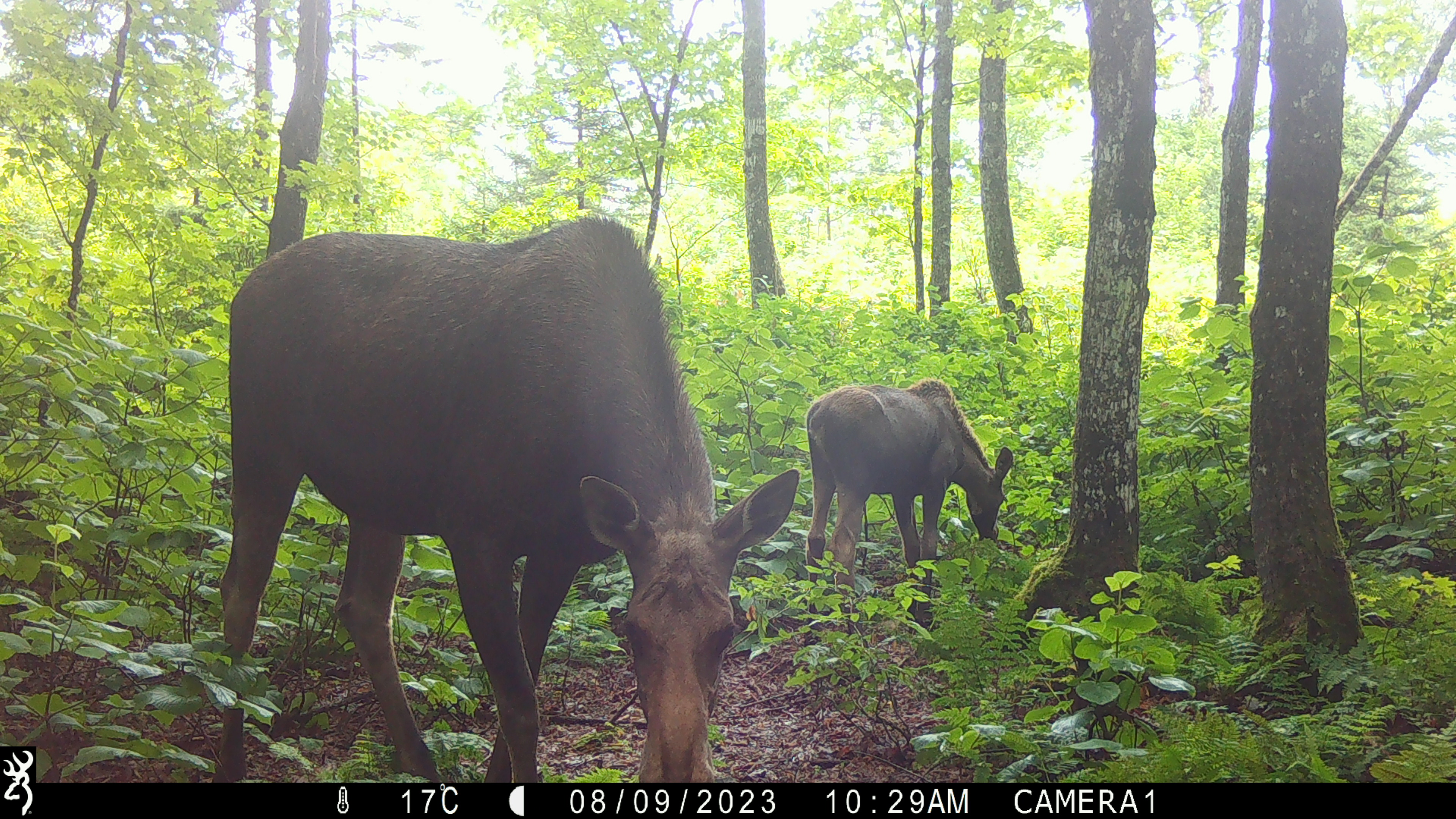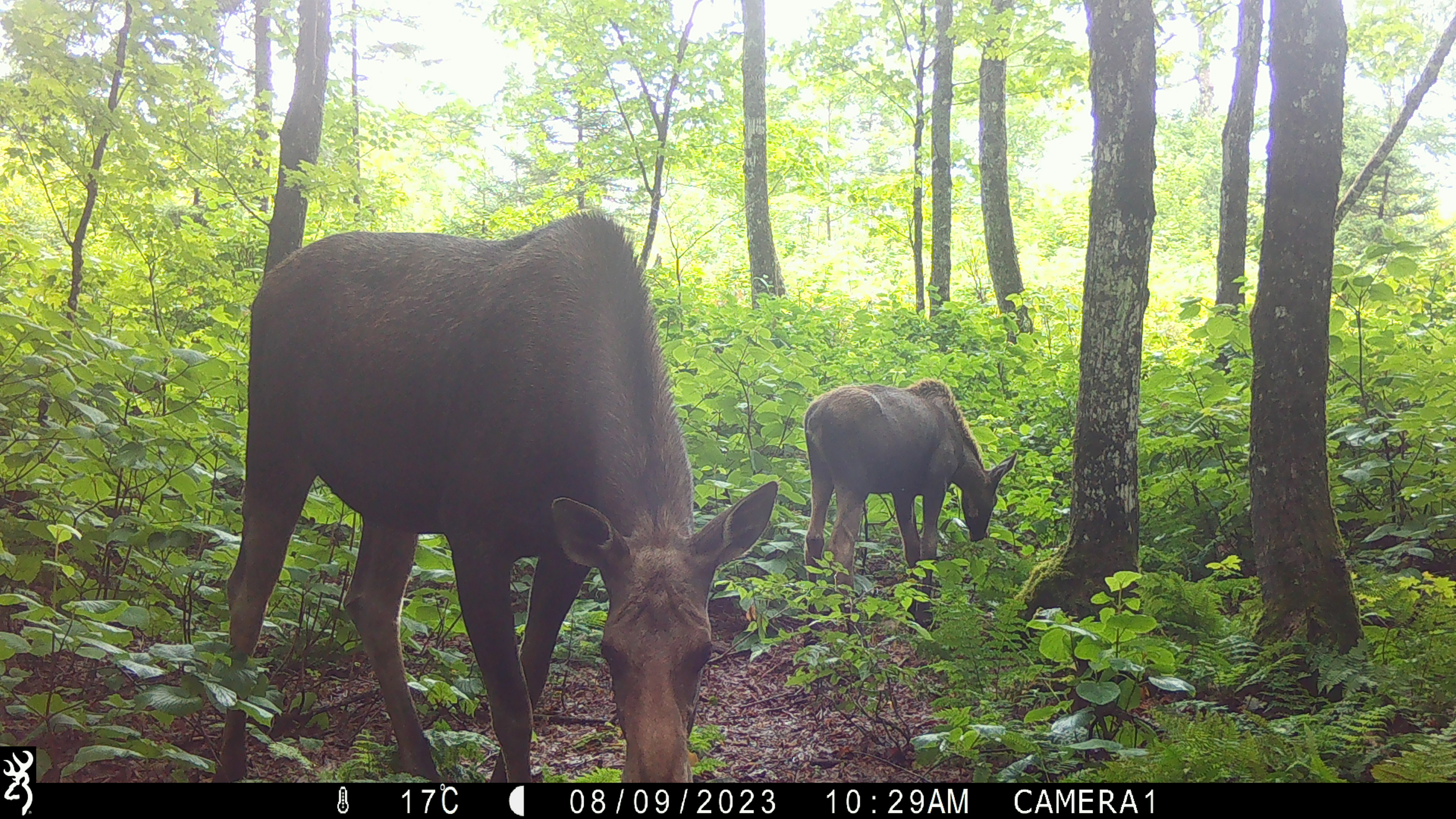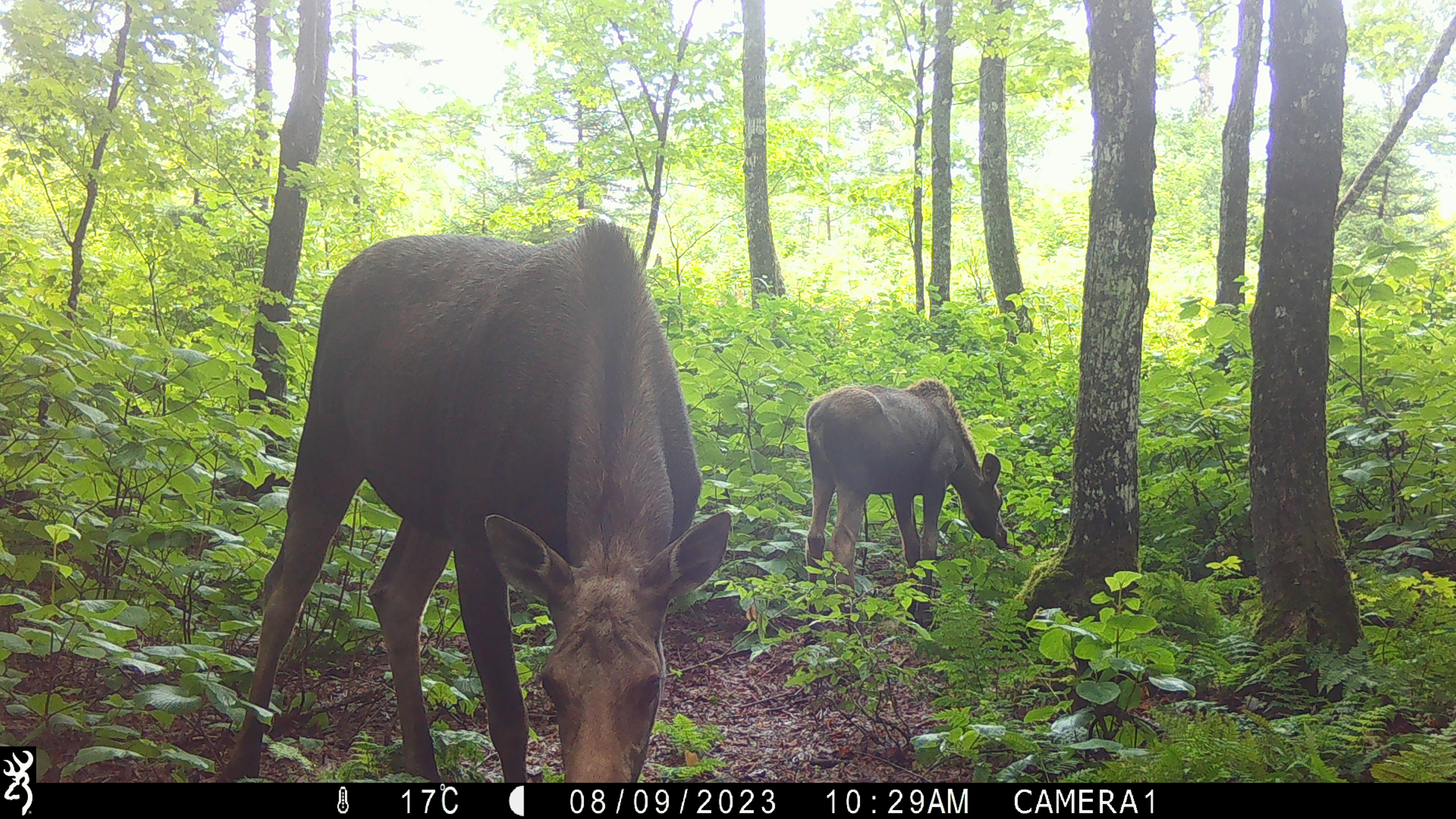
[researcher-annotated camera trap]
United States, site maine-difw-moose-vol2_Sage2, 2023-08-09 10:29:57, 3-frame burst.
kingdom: Animalia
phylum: Chordata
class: Mammalia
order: Artiodactyla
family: Cervidae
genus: Alces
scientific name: Alces alces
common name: moose